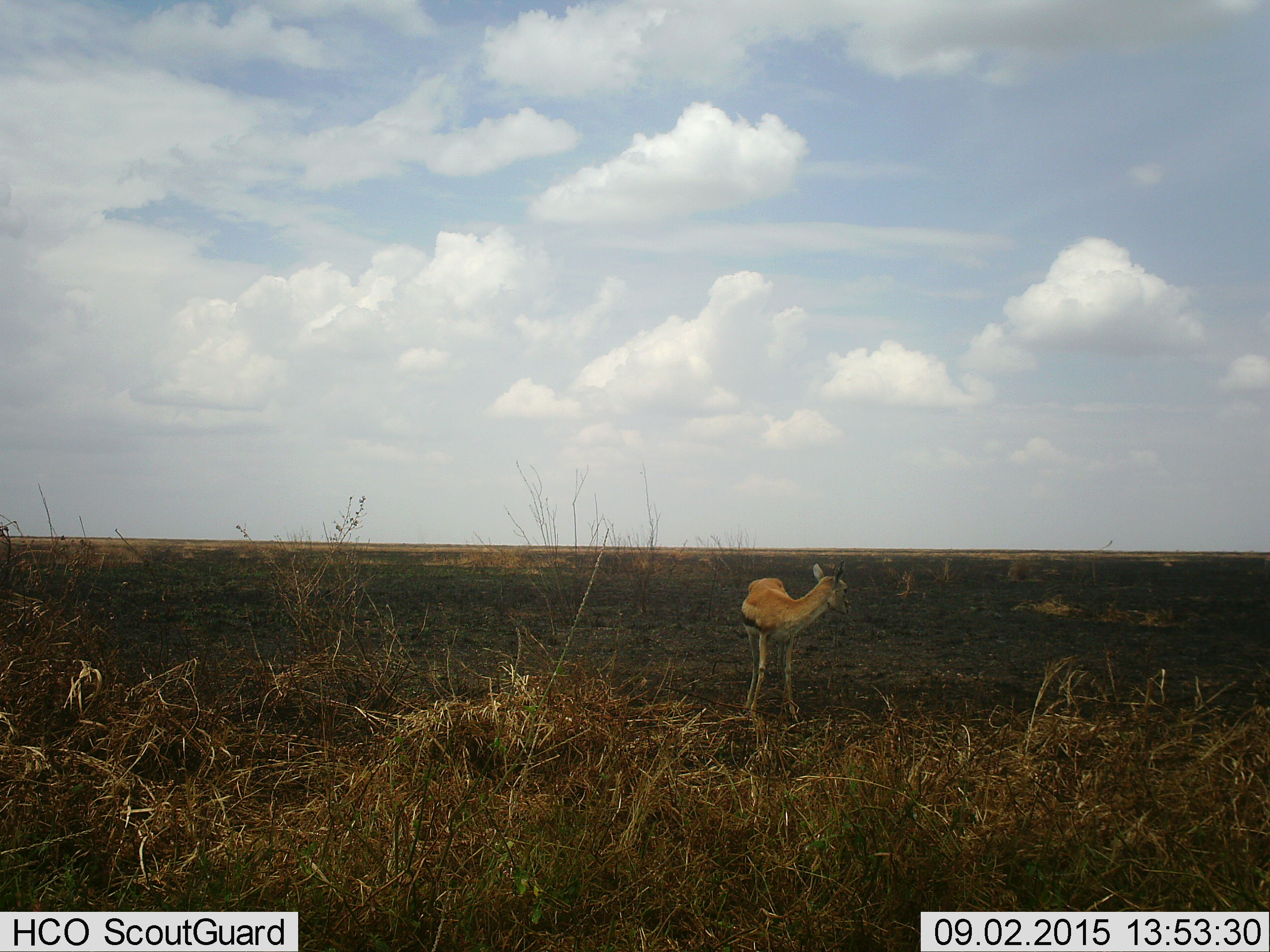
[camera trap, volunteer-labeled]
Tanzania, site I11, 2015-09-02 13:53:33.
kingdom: Animalia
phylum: Chordata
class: Mammalia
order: Artiodactyla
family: Bovidae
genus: Eudorcas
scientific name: Eudorcas thomsonii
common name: thomson's gazelle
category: gazellethomsons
Gazellethomsons (thomson's gazelle) (Eudorcas thomsonii), count 1. Behavior (volunteer vote fractions): standing 100%, resting 0%, moving 0%, interacting 0%. Young present (vote fraction): 14%. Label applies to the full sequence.